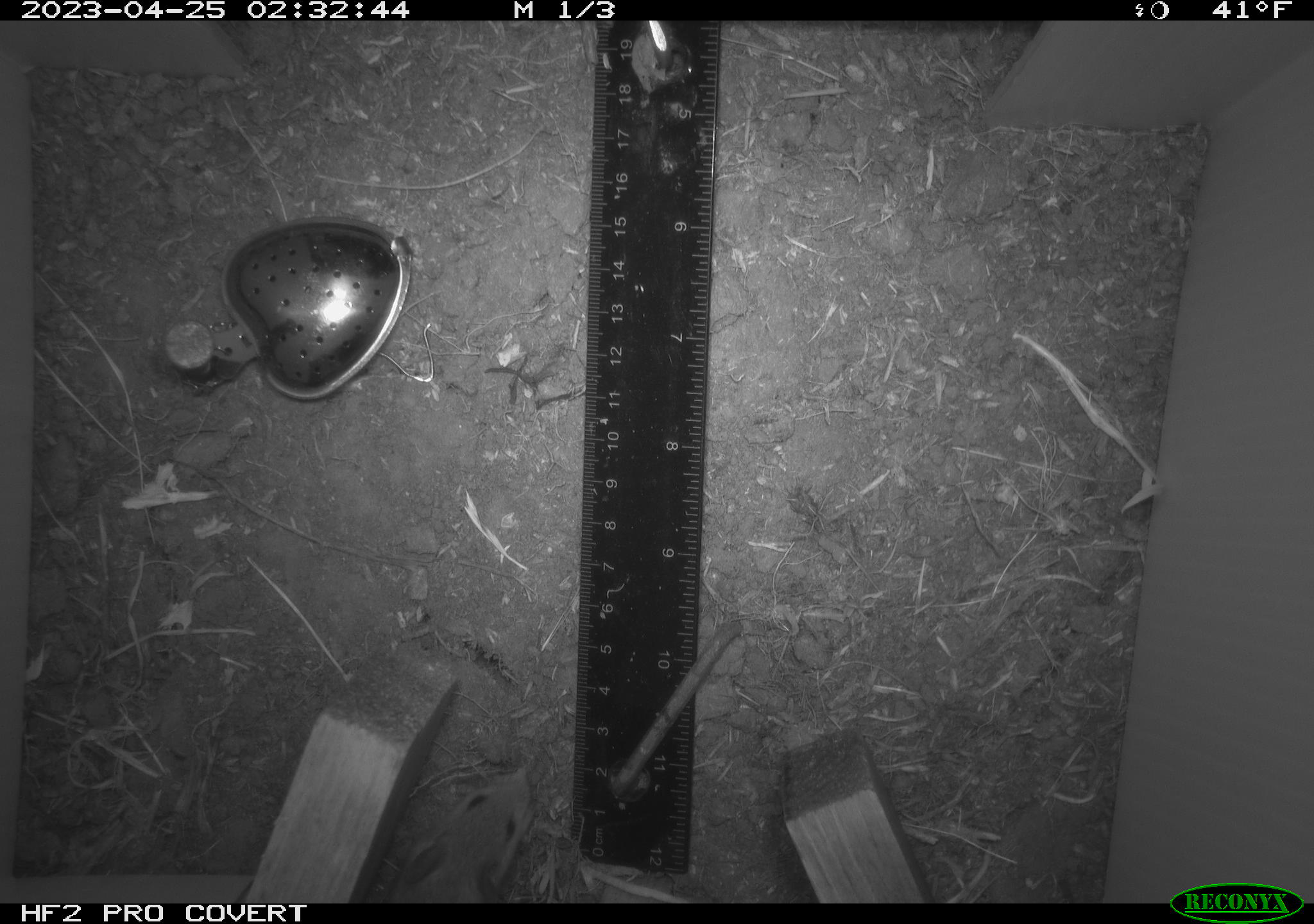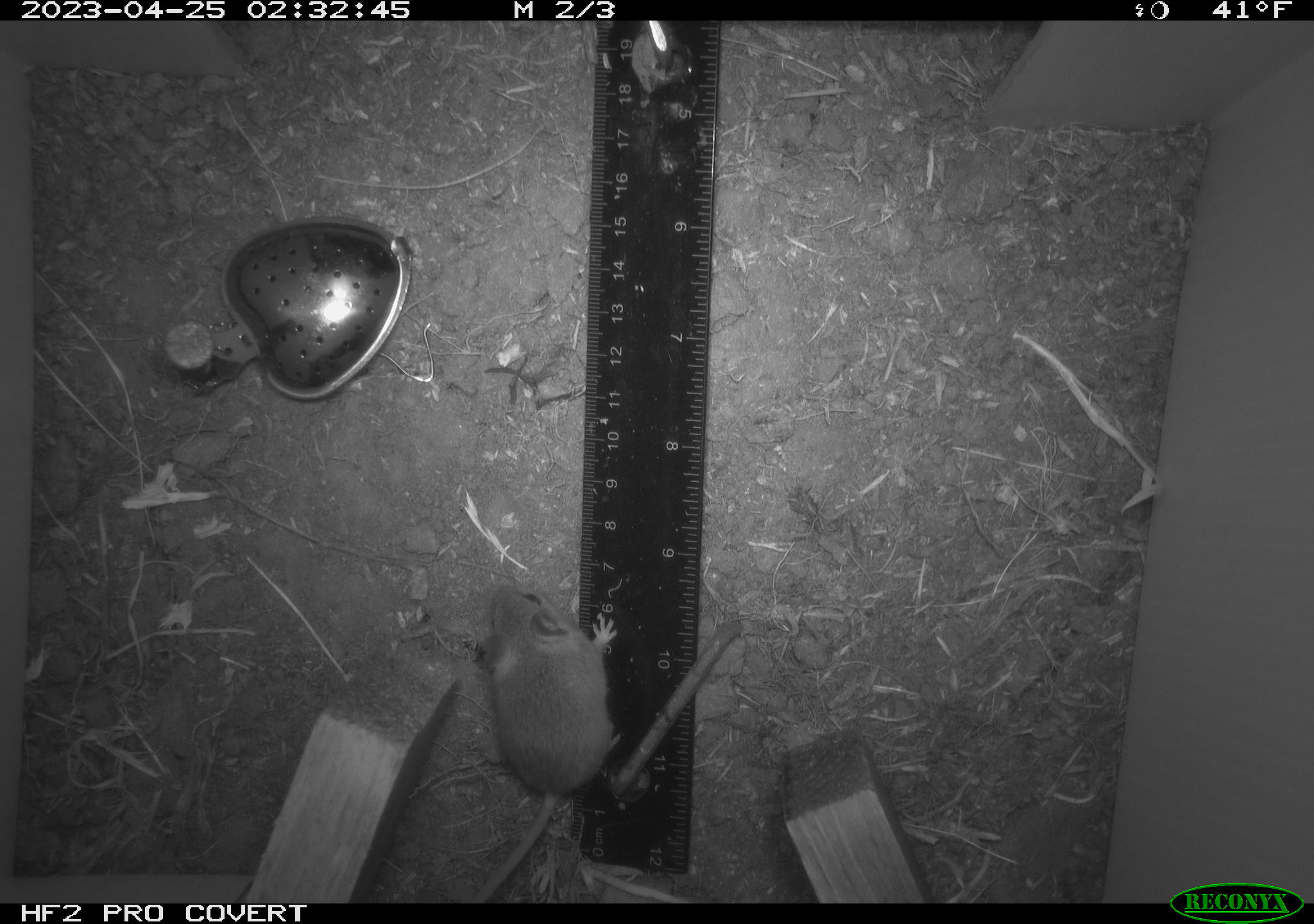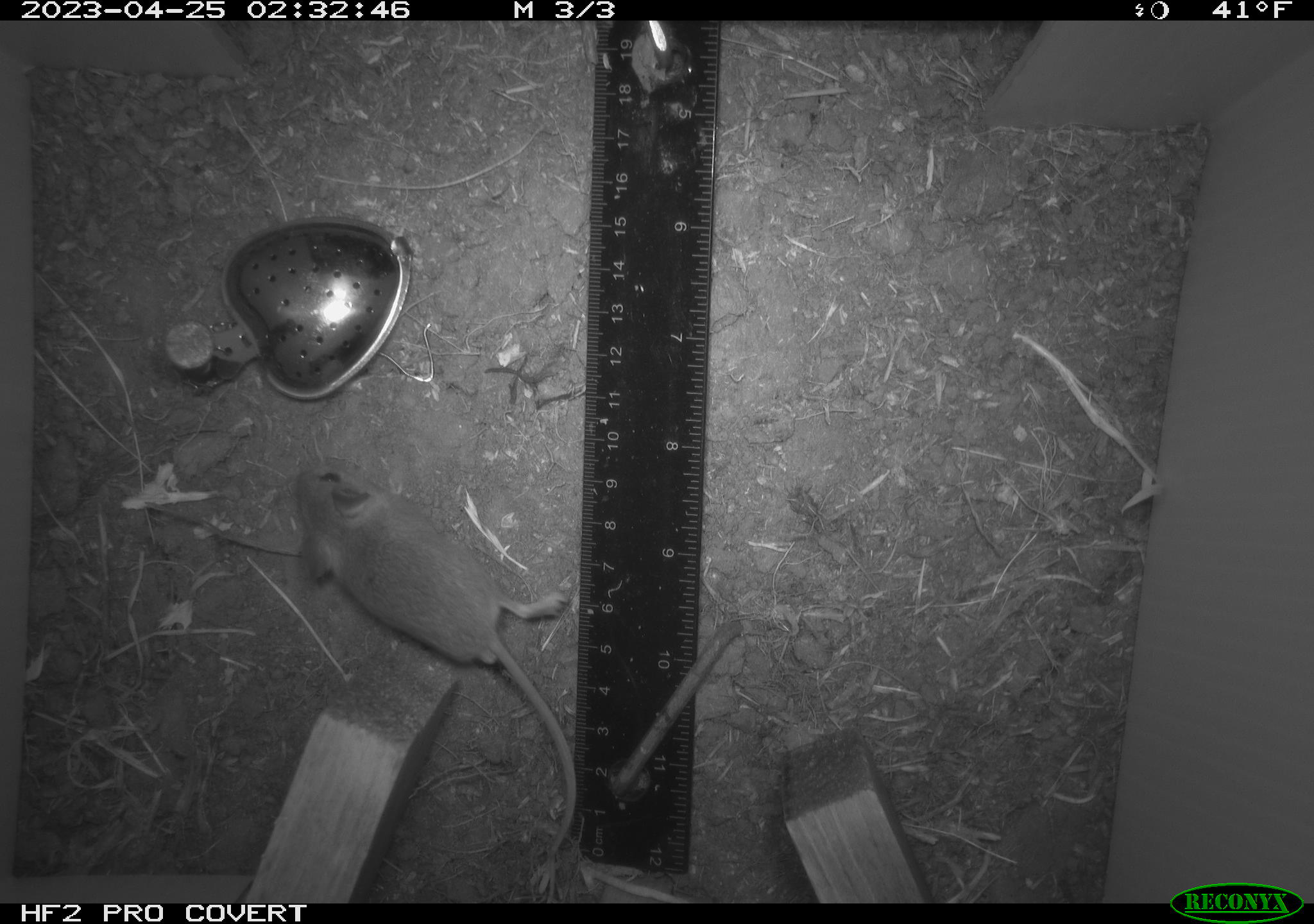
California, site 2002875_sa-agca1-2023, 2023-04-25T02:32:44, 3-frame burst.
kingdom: Animalia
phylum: Chordata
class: Mammalia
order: Rodentia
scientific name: Rodentia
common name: mouse species